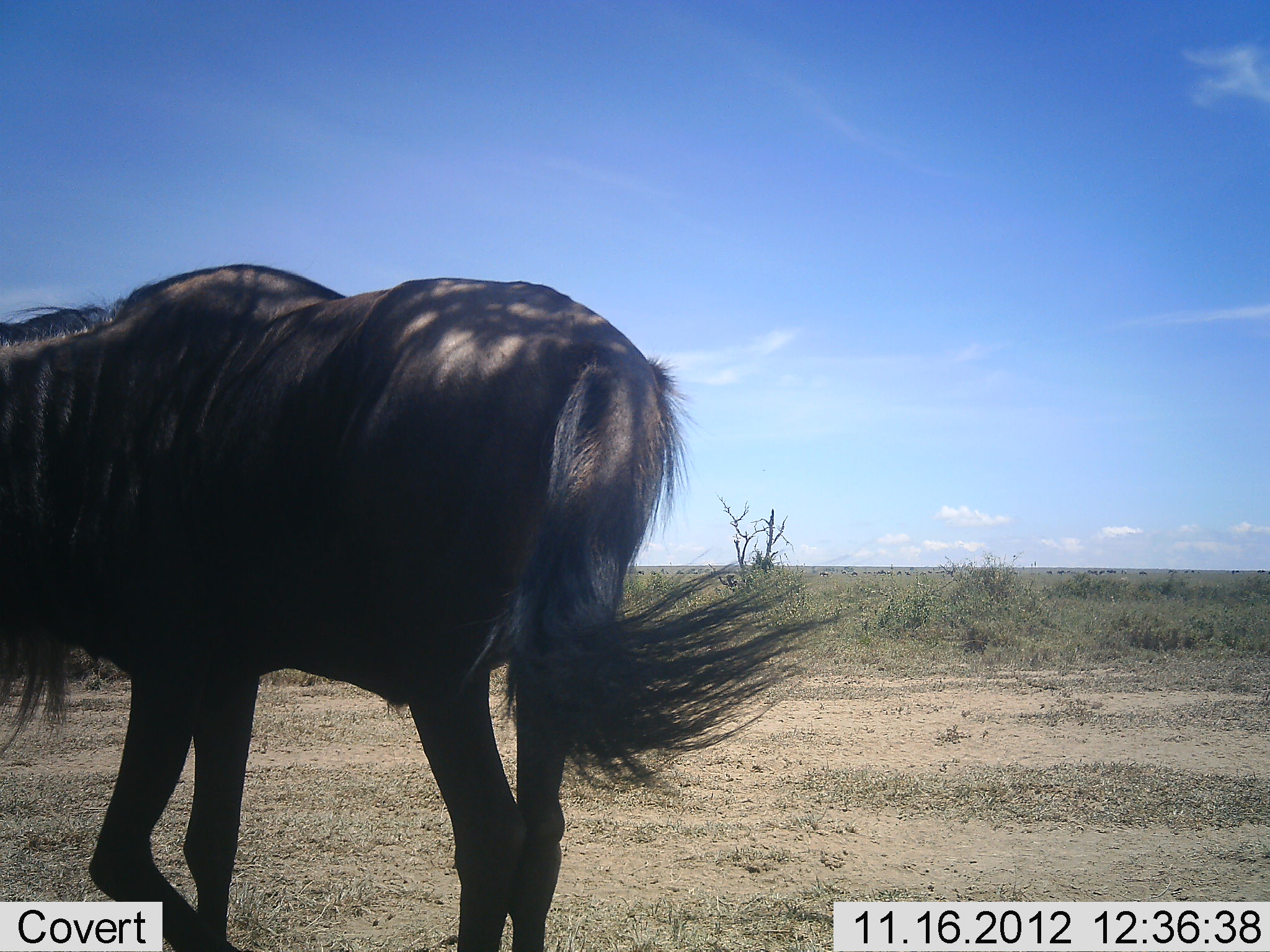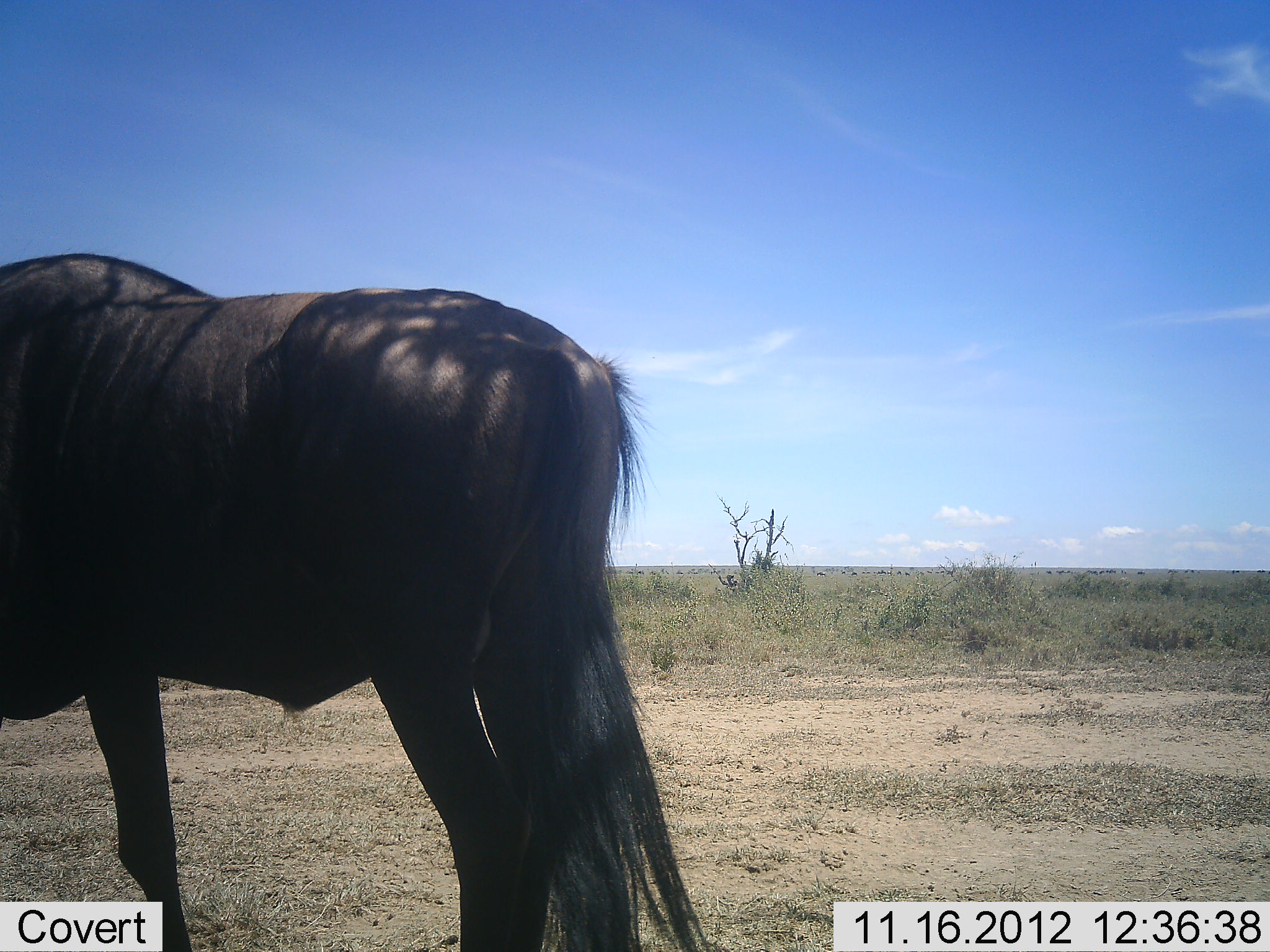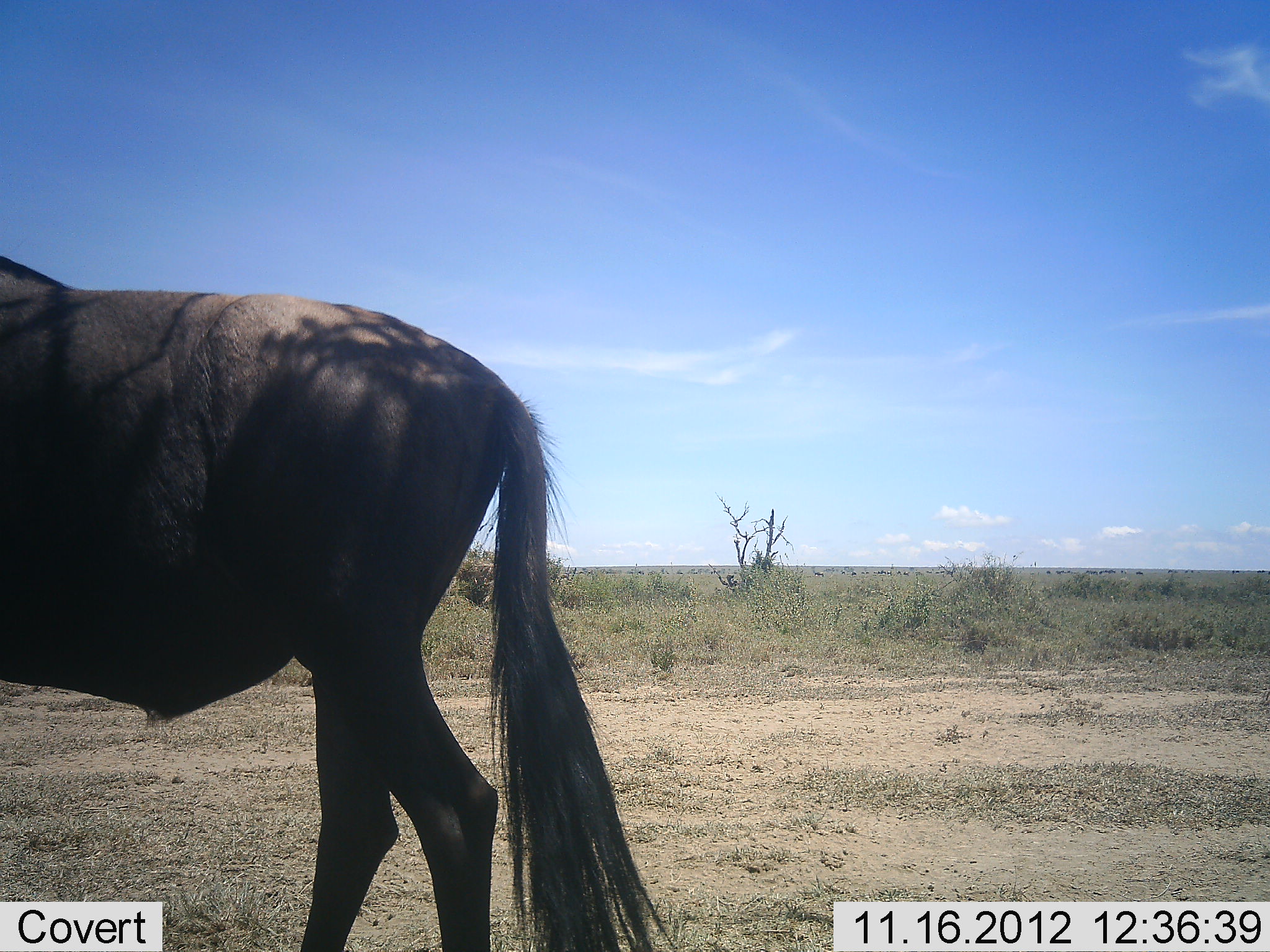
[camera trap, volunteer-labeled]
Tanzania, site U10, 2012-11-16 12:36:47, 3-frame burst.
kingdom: Animalia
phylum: Chordata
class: Mammalia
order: Artiodactyla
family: Bovidae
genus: Connochaetes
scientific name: Connochaetes taurinus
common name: blue wildebeest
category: wildebeest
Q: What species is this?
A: Wildebeest (blue wildebeest) (Connochaetes taurinus).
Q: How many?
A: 1.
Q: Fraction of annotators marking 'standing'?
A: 30%.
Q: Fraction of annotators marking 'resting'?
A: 0%.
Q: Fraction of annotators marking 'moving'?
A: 70%.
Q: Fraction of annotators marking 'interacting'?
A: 0%.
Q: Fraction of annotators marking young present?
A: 0%.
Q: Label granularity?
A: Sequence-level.